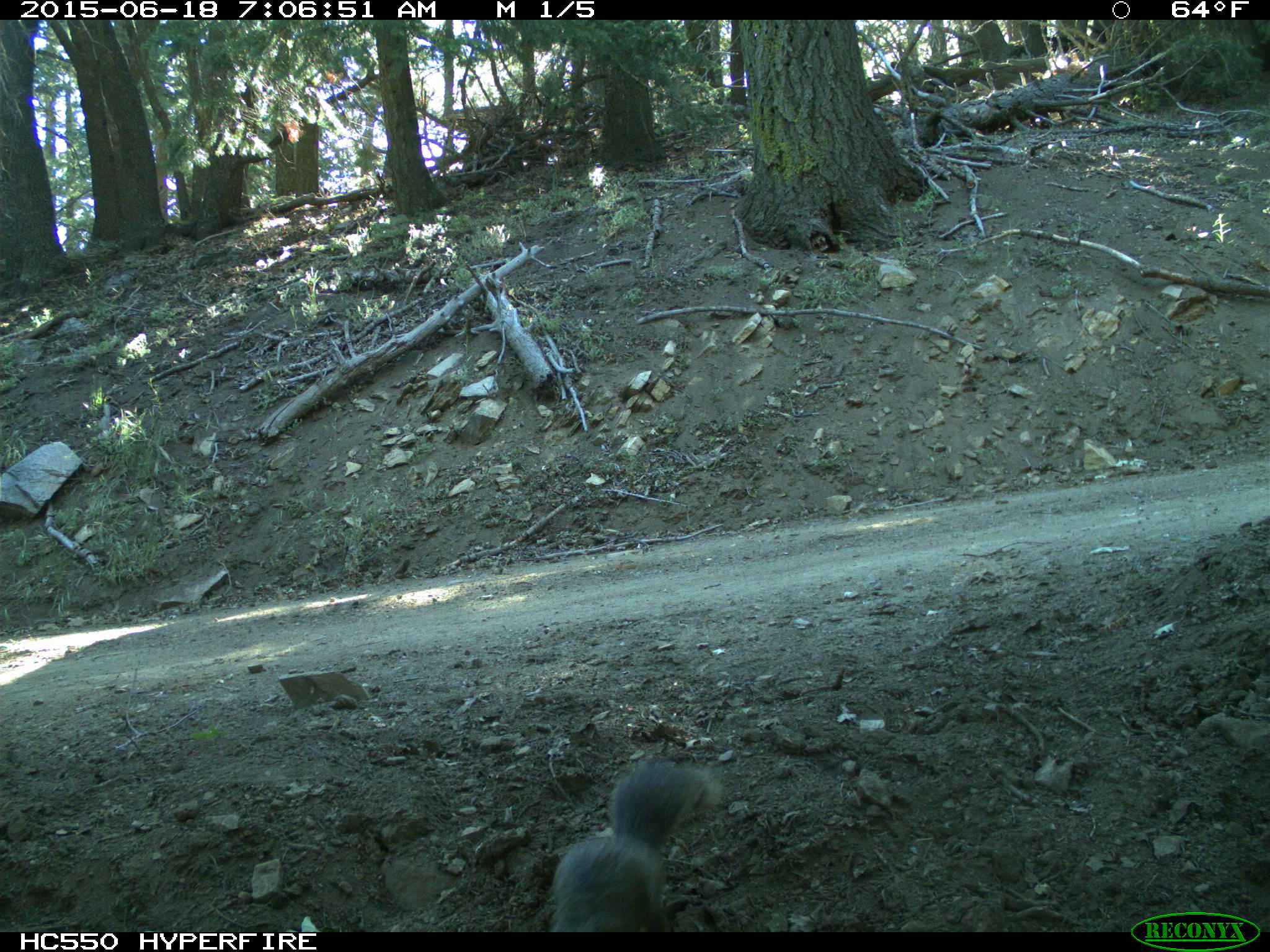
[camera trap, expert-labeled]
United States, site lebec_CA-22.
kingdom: Animalia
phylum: Chordata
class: Mammalia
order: Rodentia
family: Sciuridae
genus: Sciurus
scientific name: Sciurus carolinensis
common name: eastern gray squirrel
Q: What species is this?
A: Sciurus carolinensis (eastern gray squirrel).